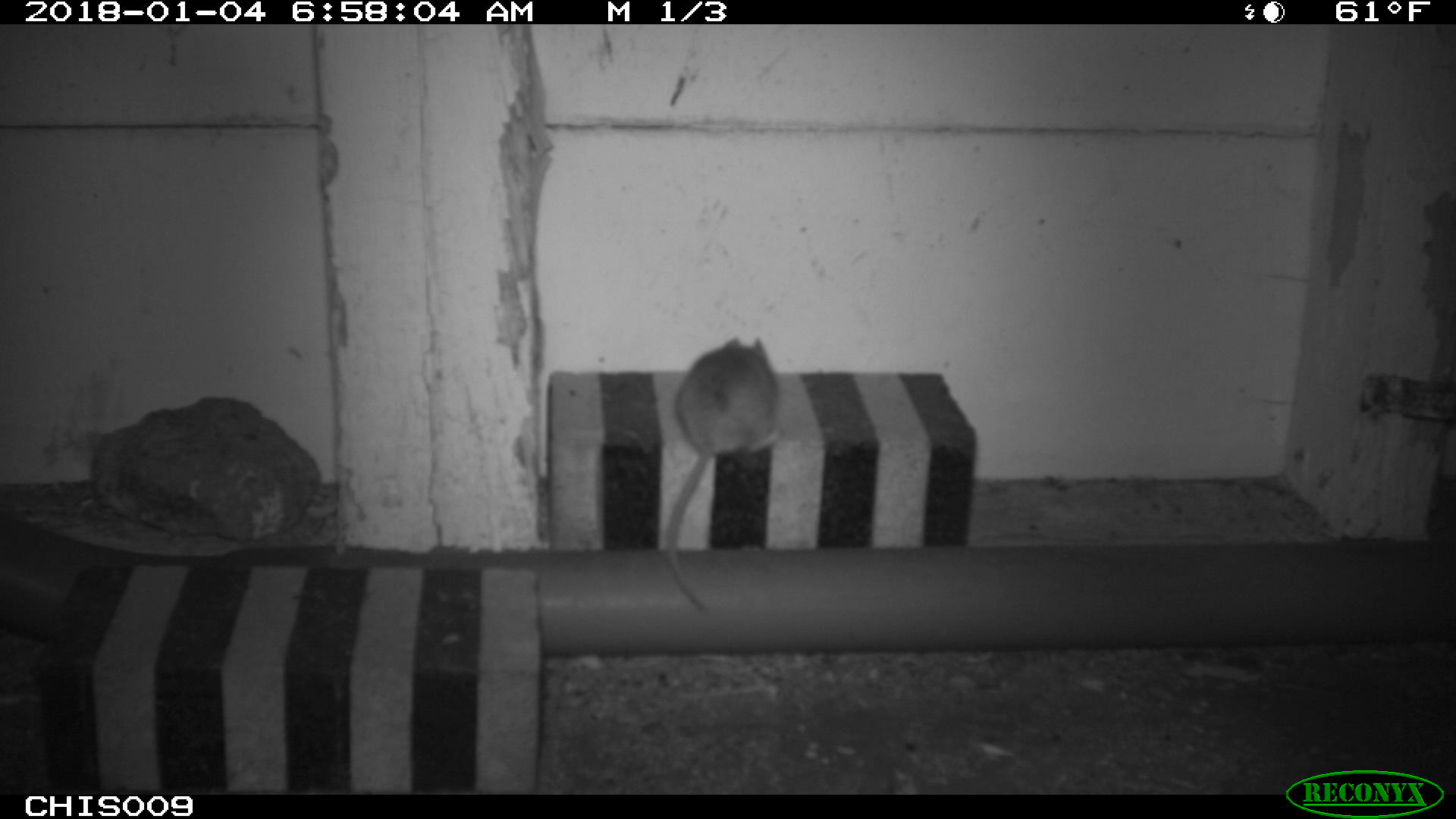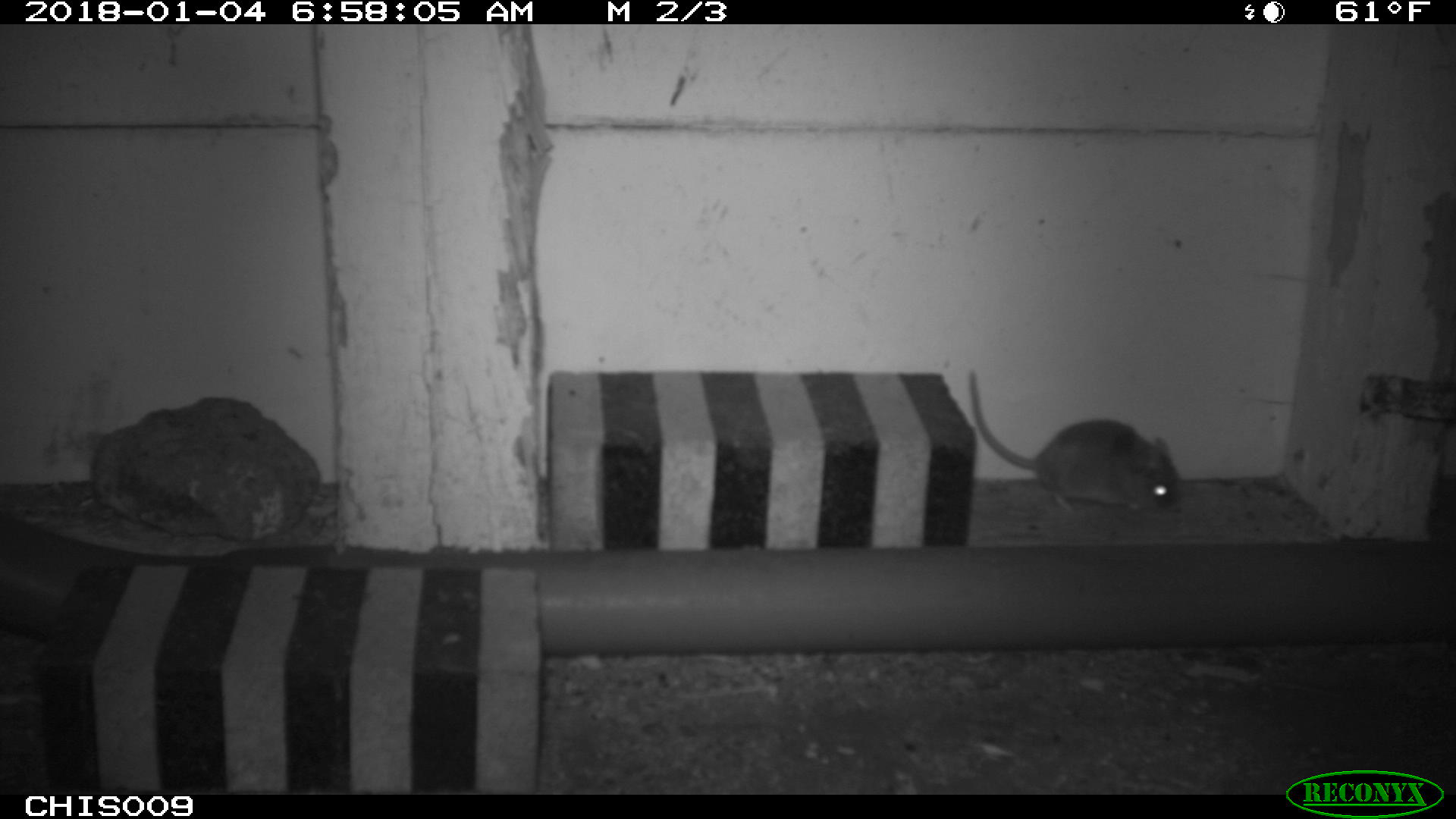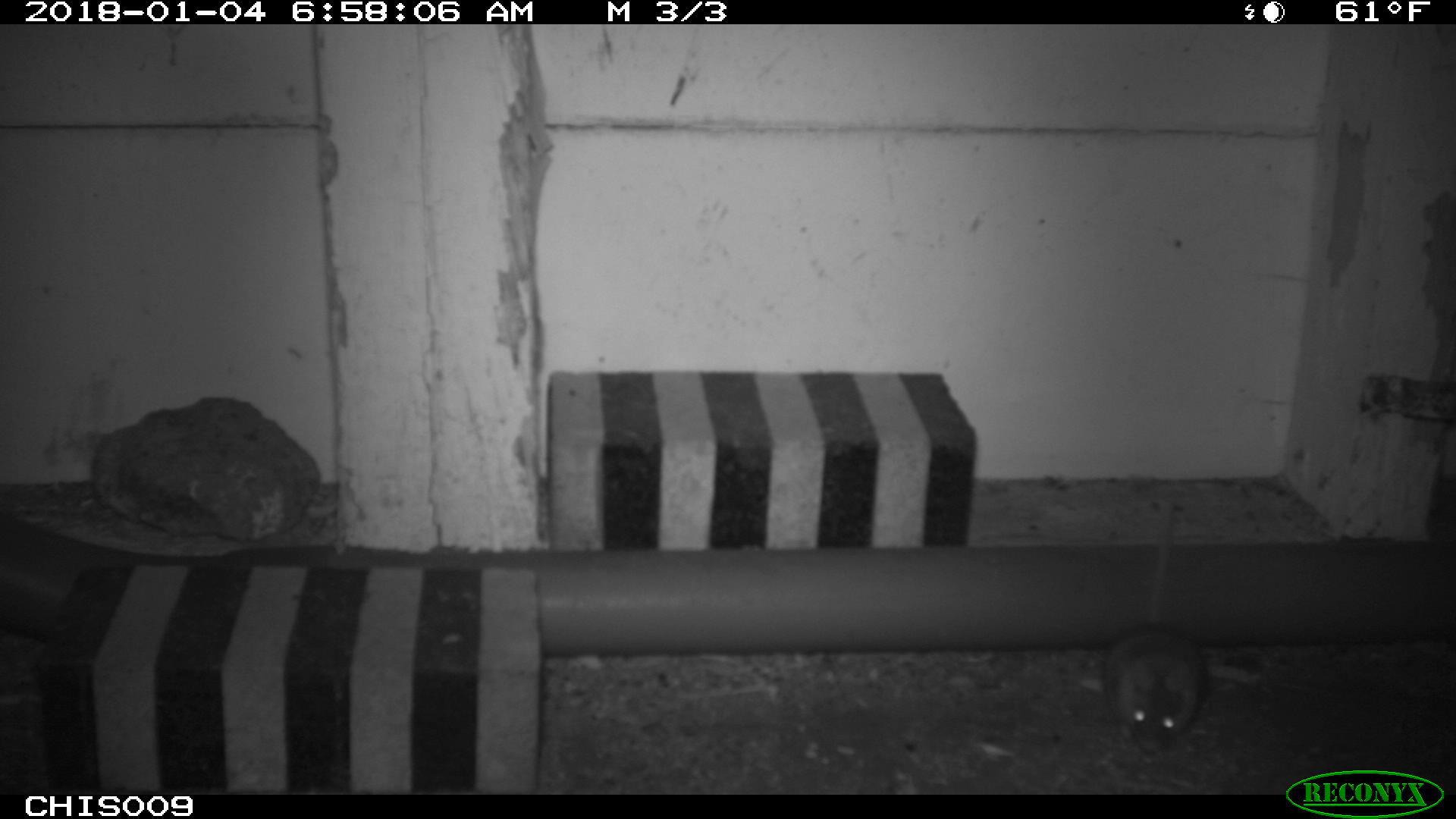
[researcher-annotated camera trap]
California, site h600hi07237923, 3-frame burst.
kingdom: Animalia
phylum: Chordata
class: Mammalia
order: Rodentia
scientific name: Rodentia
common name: rodent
Rodent (Rodentia).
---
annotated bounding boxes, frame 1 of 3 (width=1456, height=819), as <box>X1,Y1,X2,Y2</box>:
rodent: <box>664,336,786,614</box>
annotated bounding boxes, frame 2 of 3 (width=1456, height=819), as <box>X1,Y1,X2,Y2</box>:
rodent: <box>968,371,1181,513</box>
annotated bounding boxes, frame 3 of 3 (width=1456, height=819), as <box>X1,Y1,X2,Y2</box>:
rodent: <box>1100,497,1208,762</box>